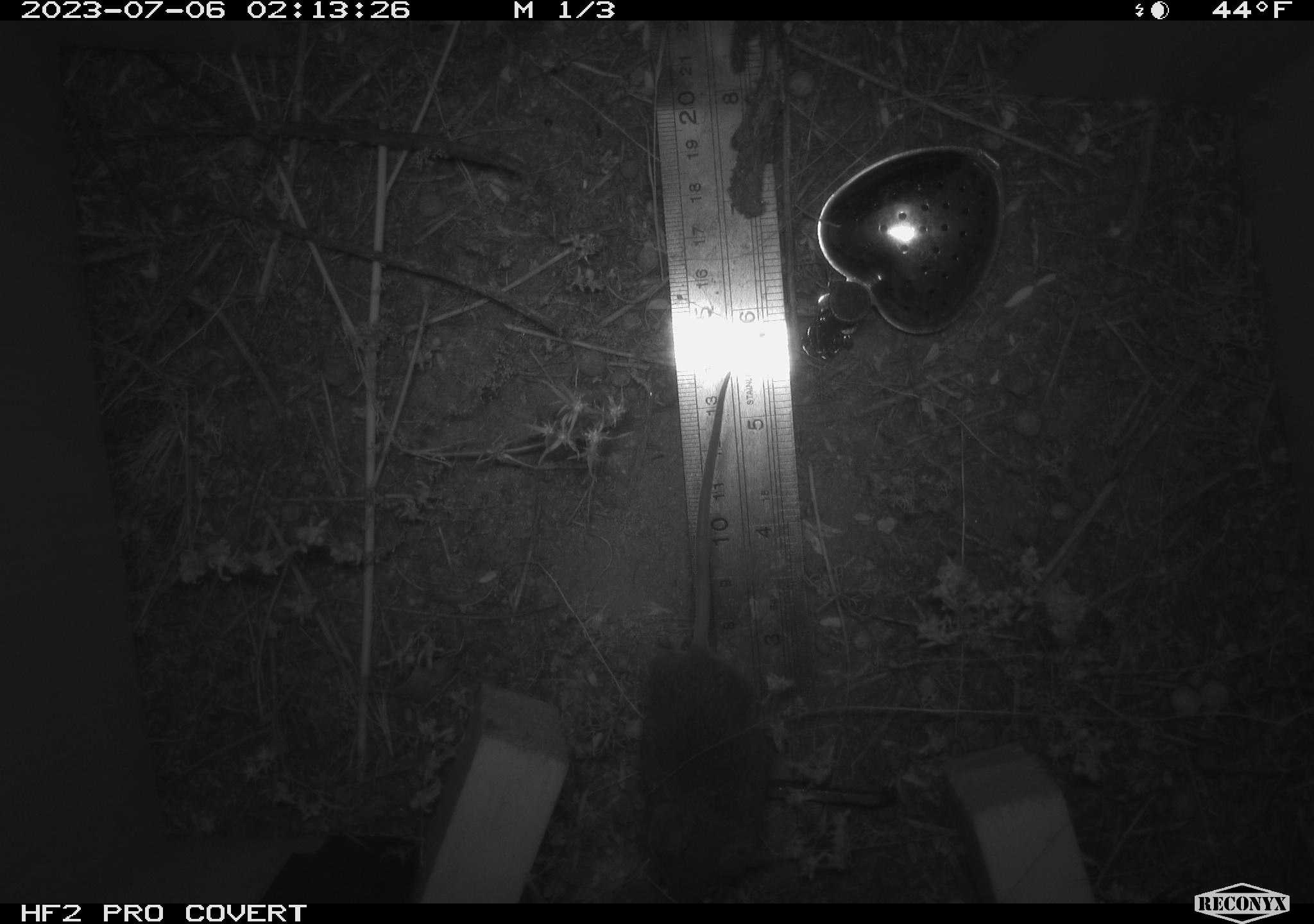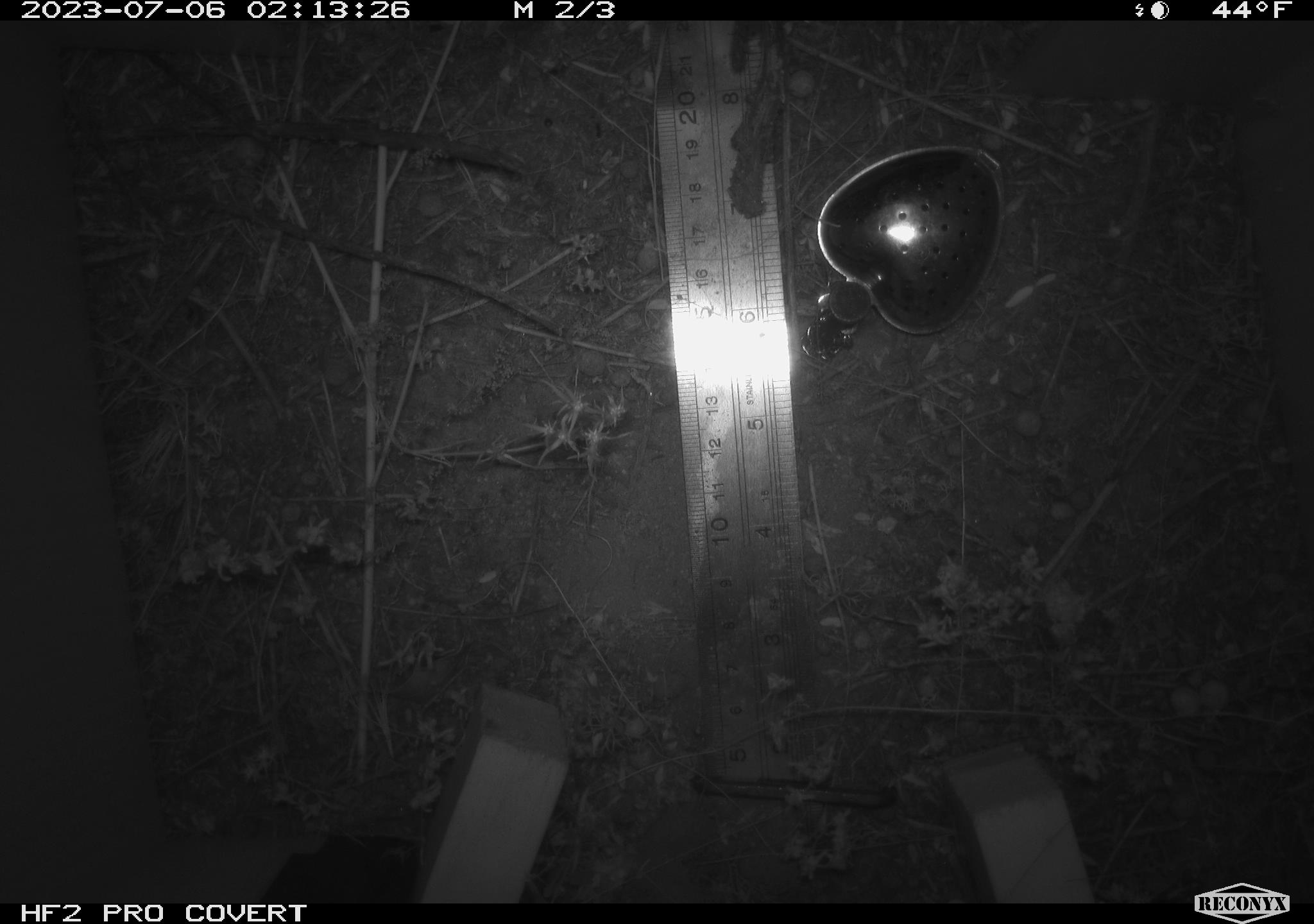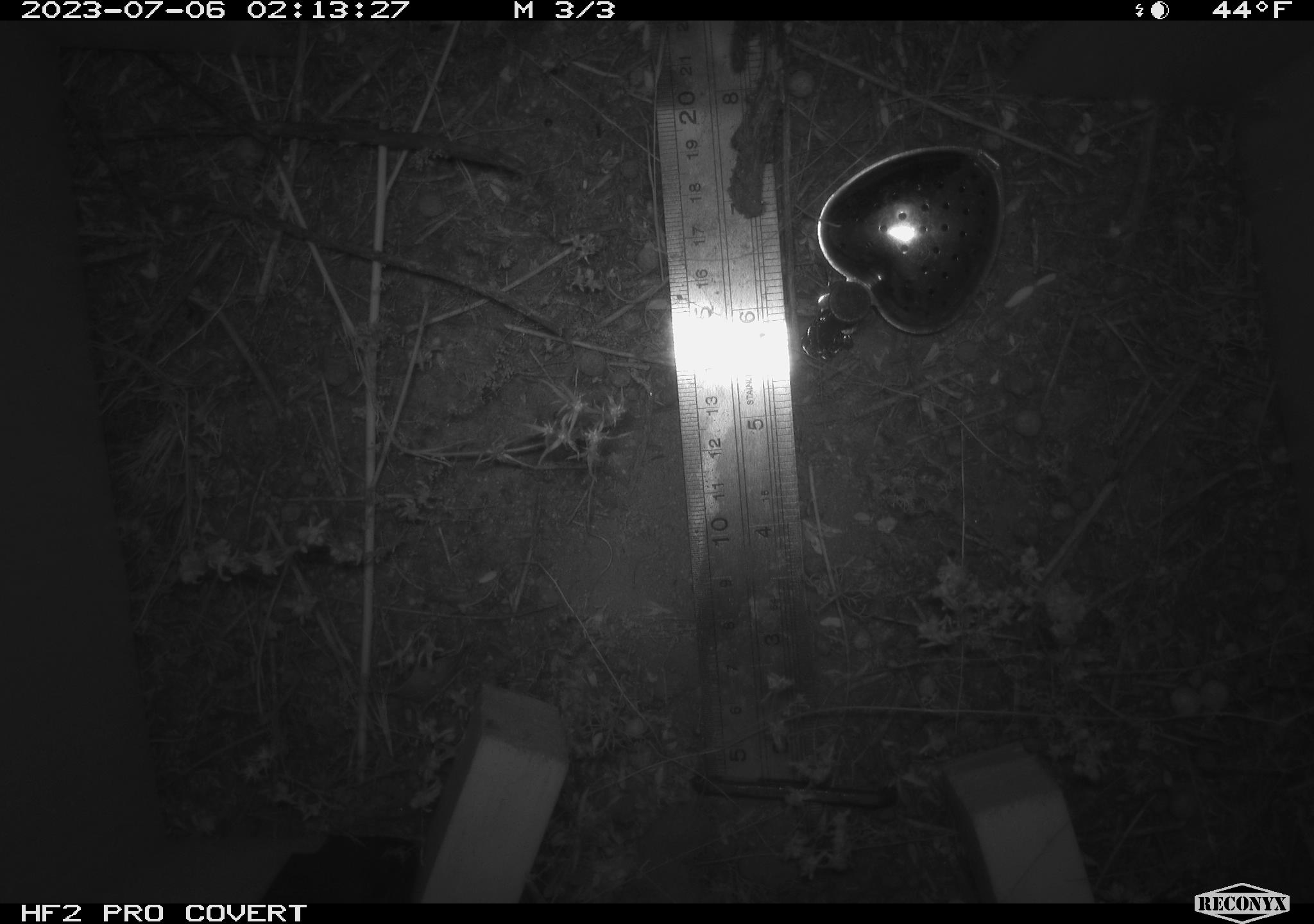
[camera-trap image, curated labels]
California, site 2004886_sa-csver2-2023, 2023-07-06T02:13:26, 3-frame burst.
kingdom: Animalia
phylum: Chordata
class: Mammalia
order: Rodentia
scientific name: Rodentia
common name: mouse species